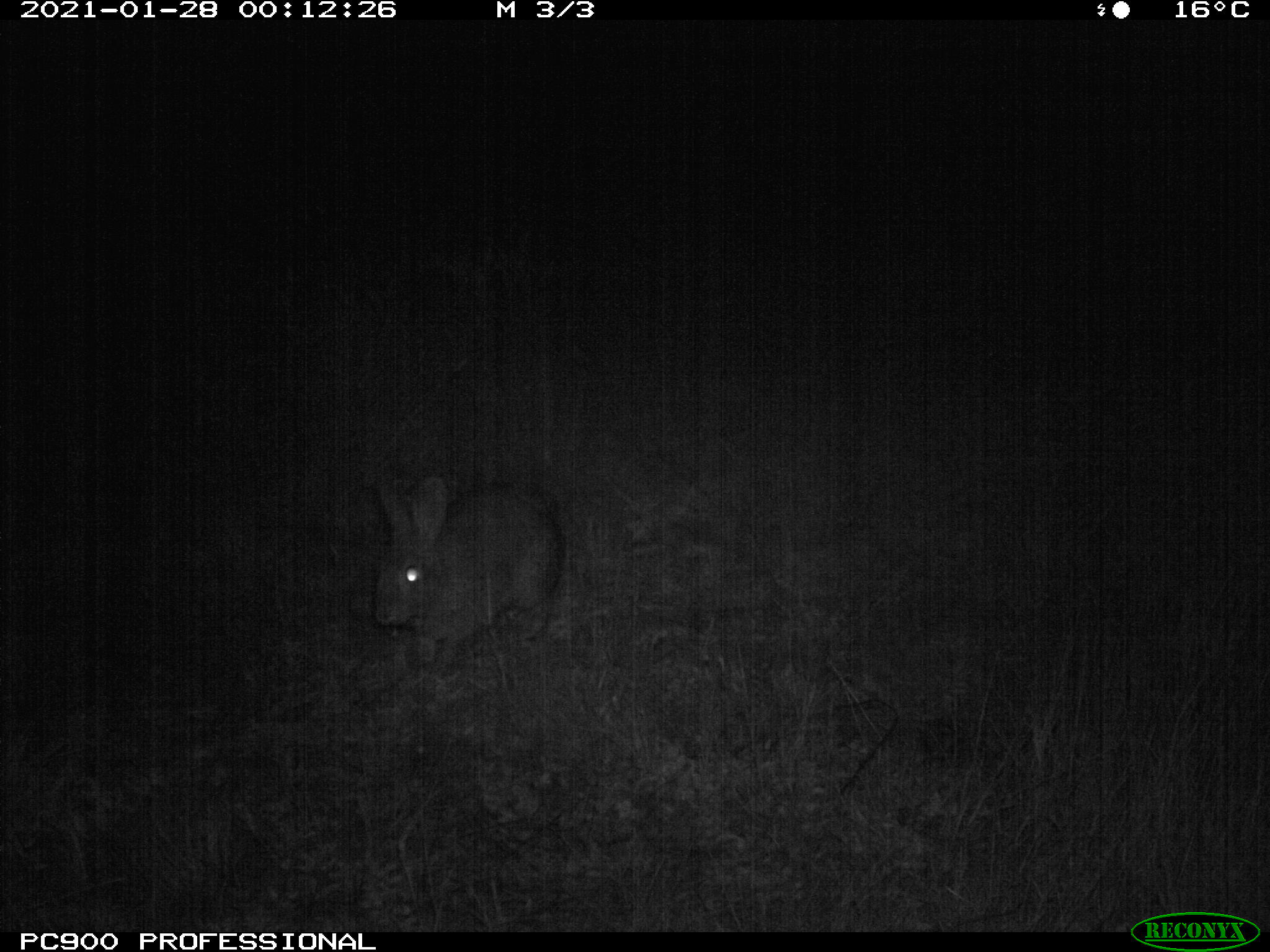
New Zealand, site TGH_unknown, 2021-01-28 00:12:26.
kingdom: Animalia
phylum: Chordata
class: Mammalia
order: Lagomorpha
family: Leporidae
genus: Oryctolagus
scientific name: Oryctolagus cuniculus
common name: european rabbit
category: rabbit